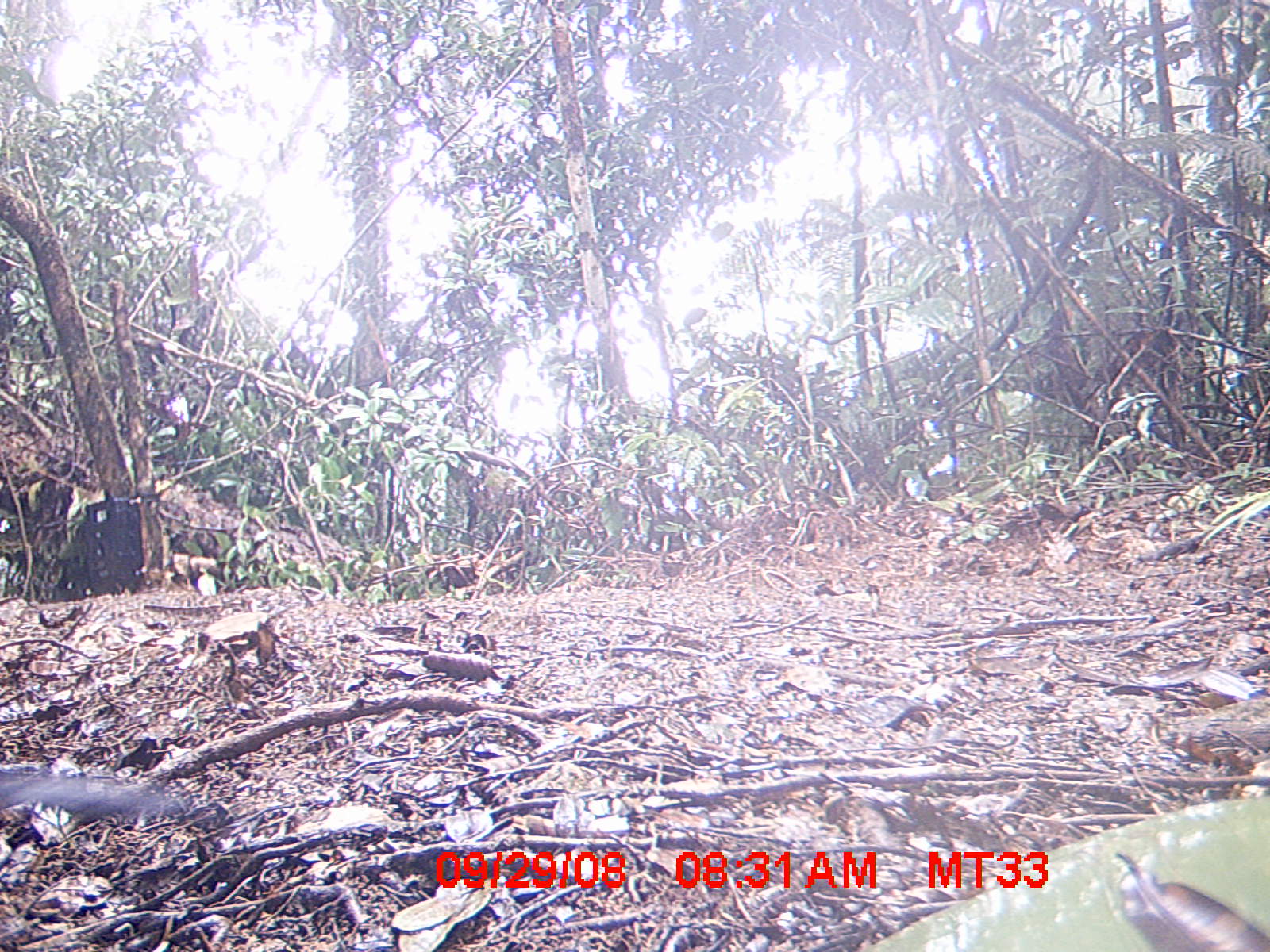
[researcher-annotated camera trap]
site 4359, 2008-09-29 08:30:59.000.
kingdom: Animalia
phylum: Chordata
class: Aves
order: Coraciiformes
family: Brachypteraciidae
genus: Brachypteracias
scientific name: Brachypteracias squamiger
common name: scaly ground-roller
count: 2